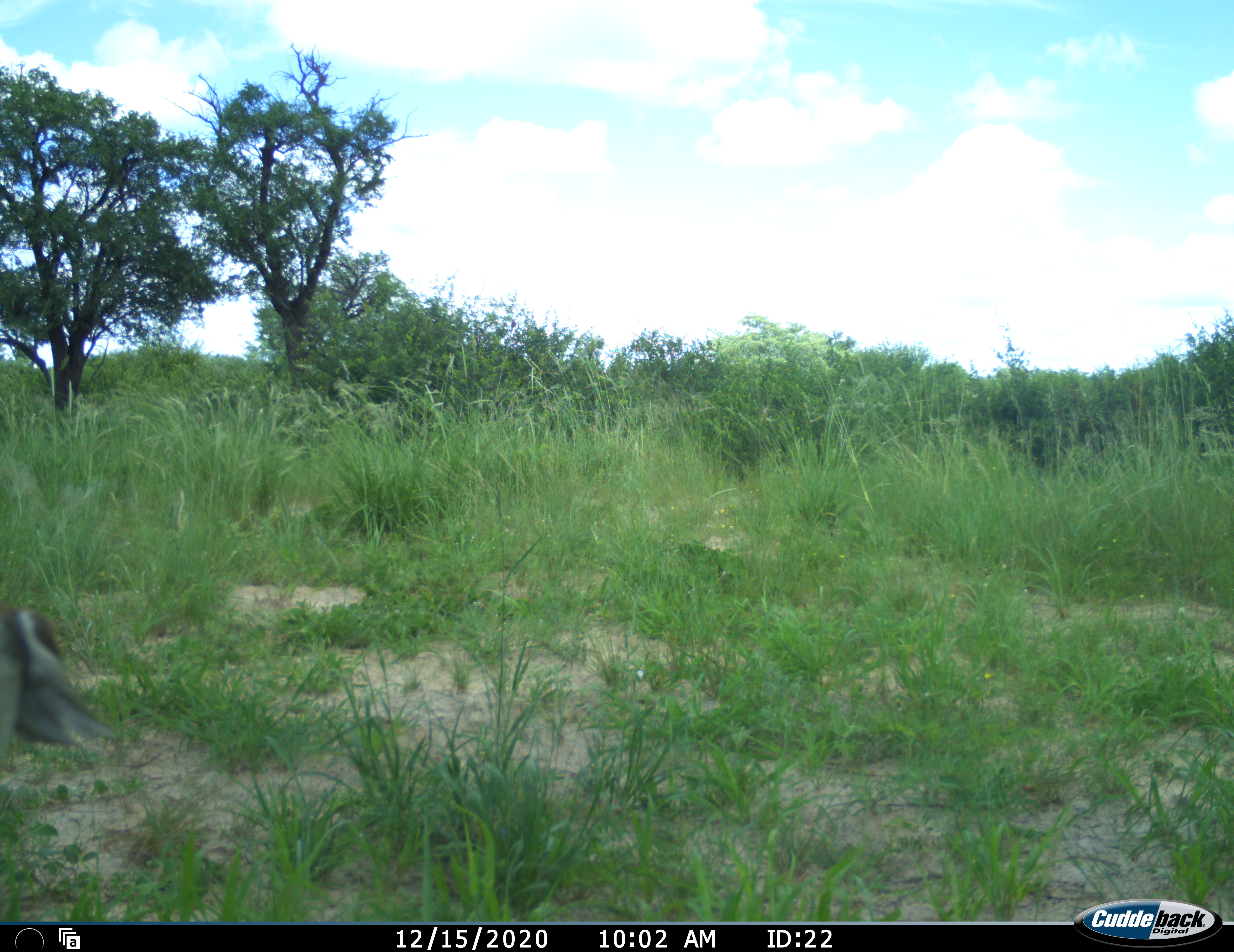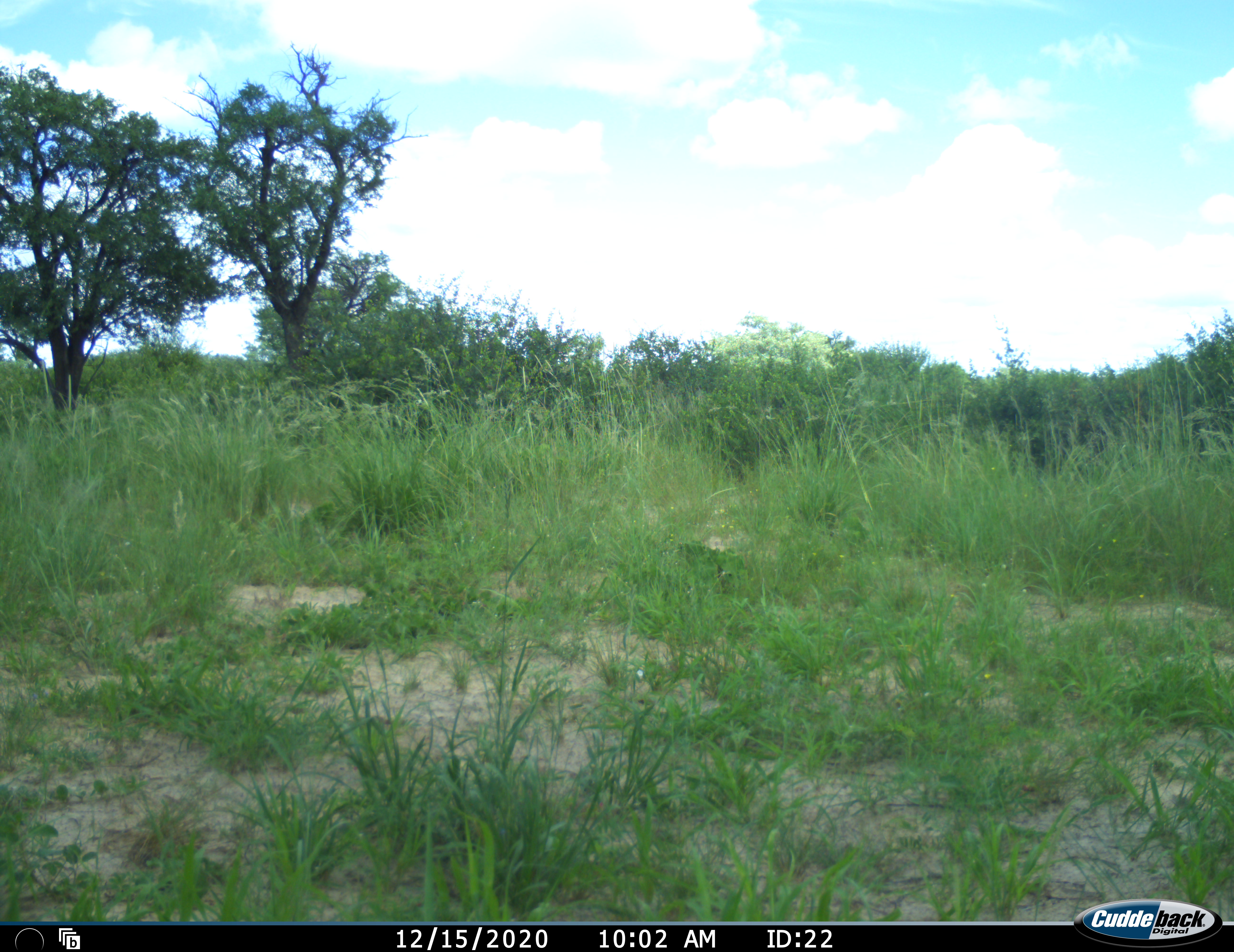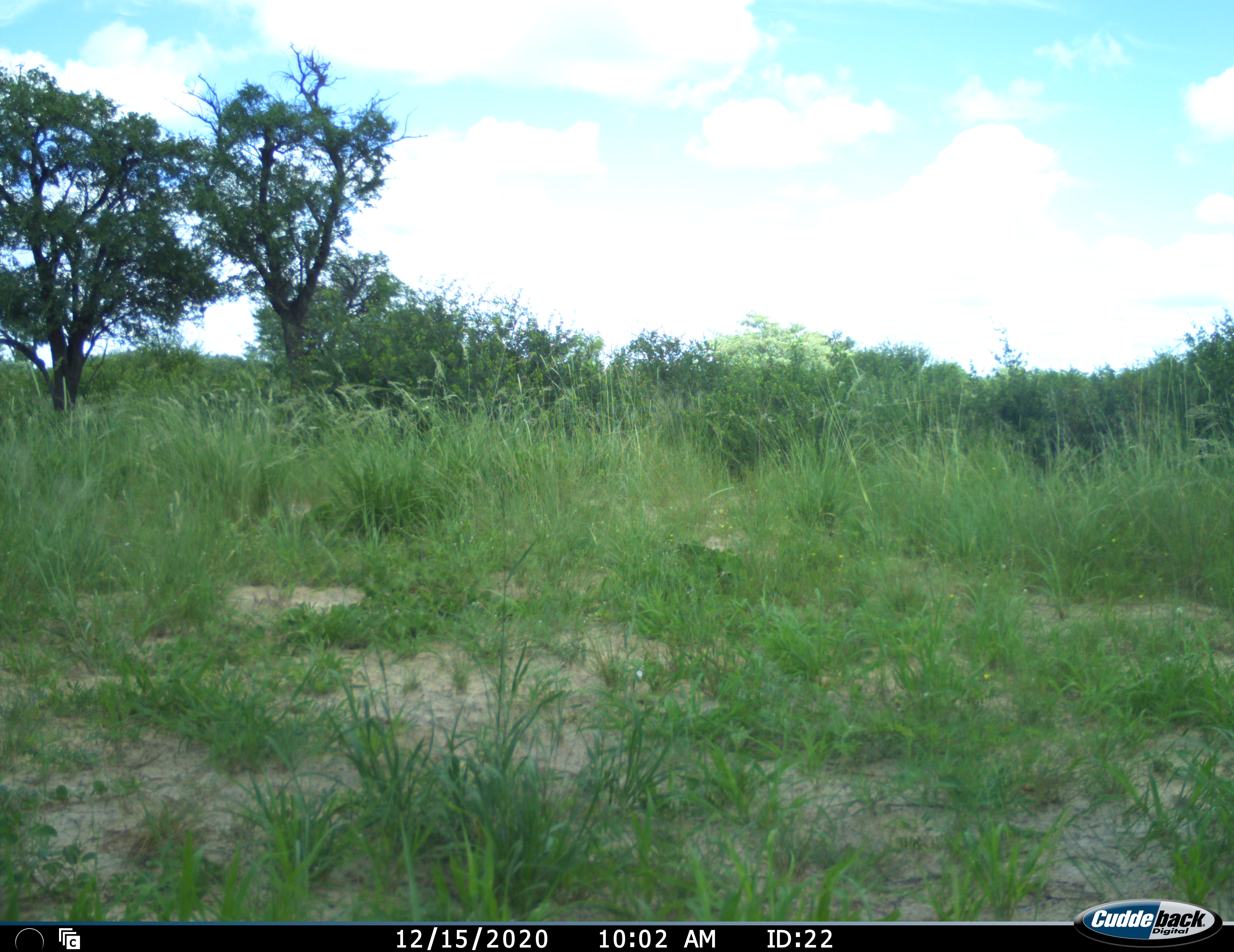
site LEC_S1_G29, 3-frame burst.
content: unidentified animal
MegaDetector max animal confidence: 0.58